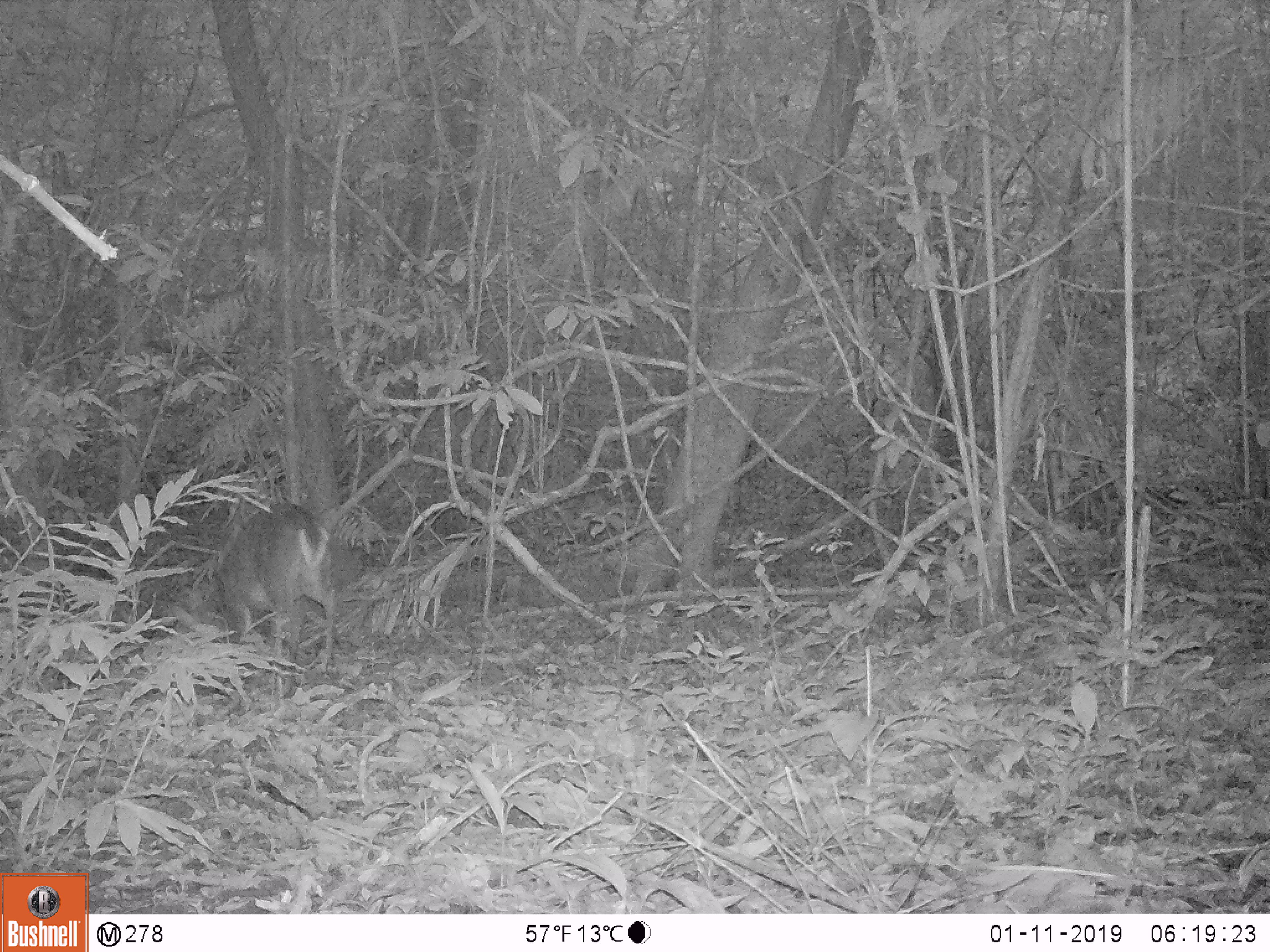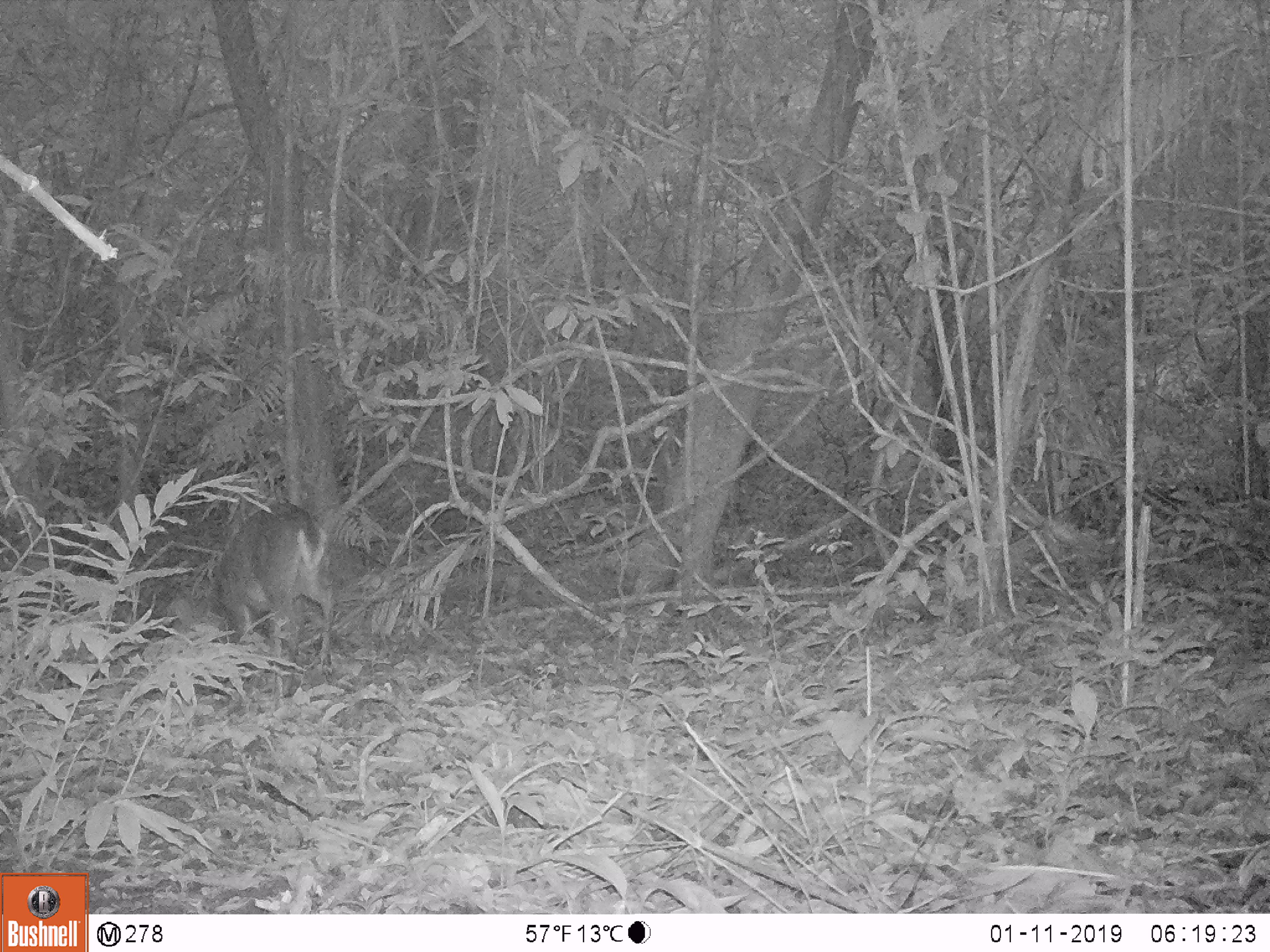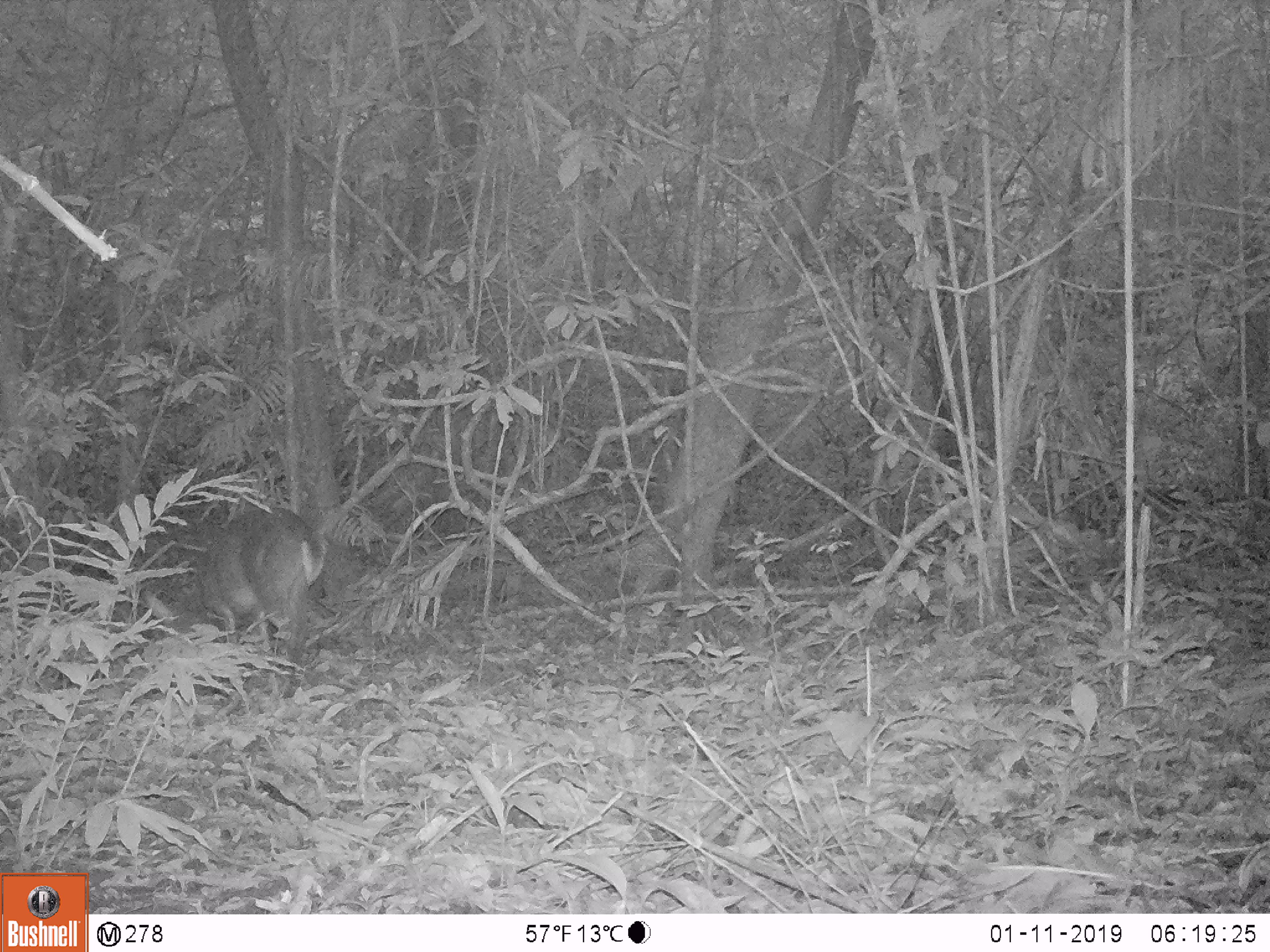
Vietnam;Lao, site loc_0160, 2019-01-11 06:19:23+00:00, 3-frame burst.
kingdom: Animalia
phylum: Chordata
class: Mammalia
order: Artiodactyla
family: Cervidae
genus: Muntiacus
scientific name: Muntiacus vuquangensis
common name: large-antlered muntjac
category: large antlered muntjac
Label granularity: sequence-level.